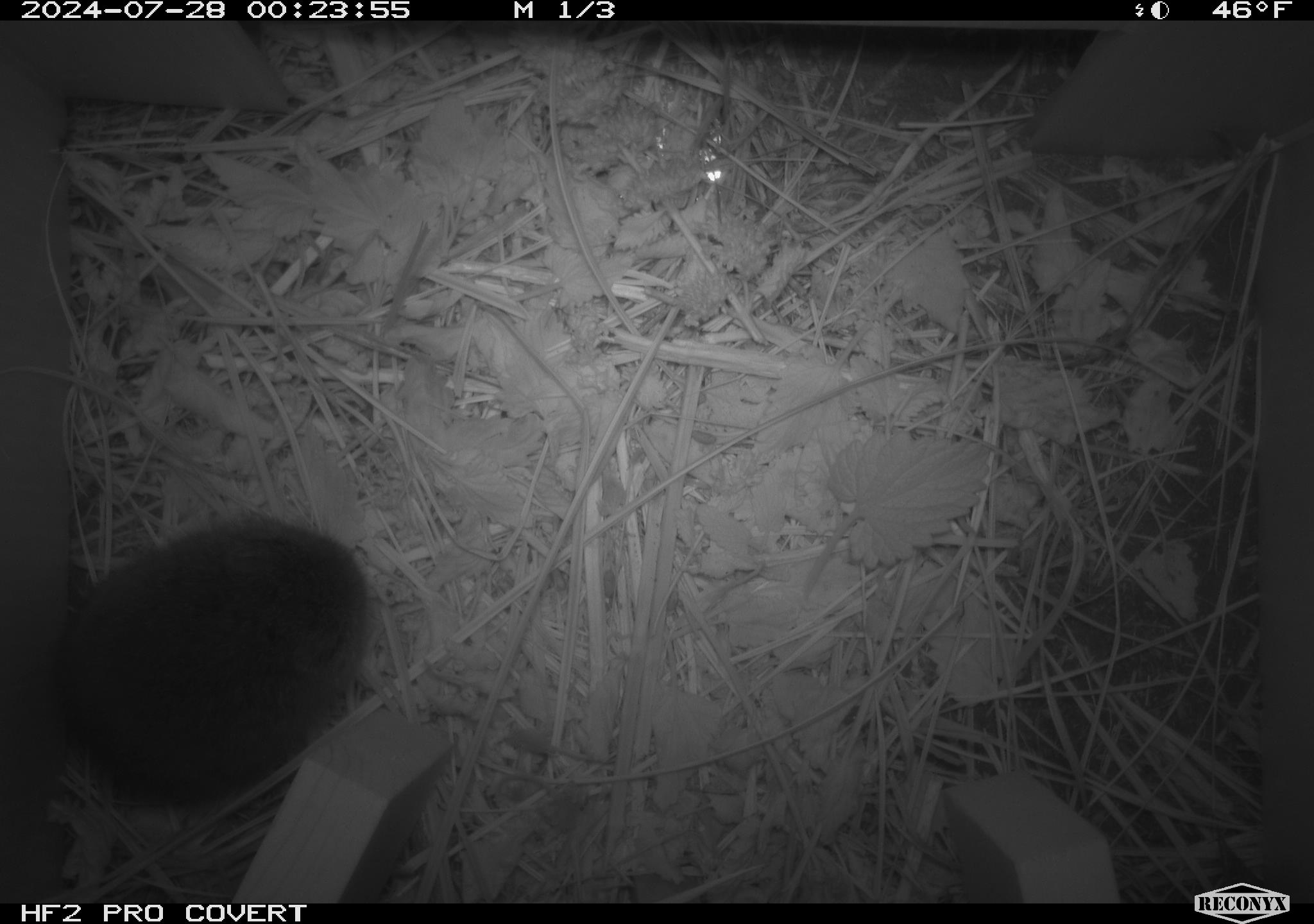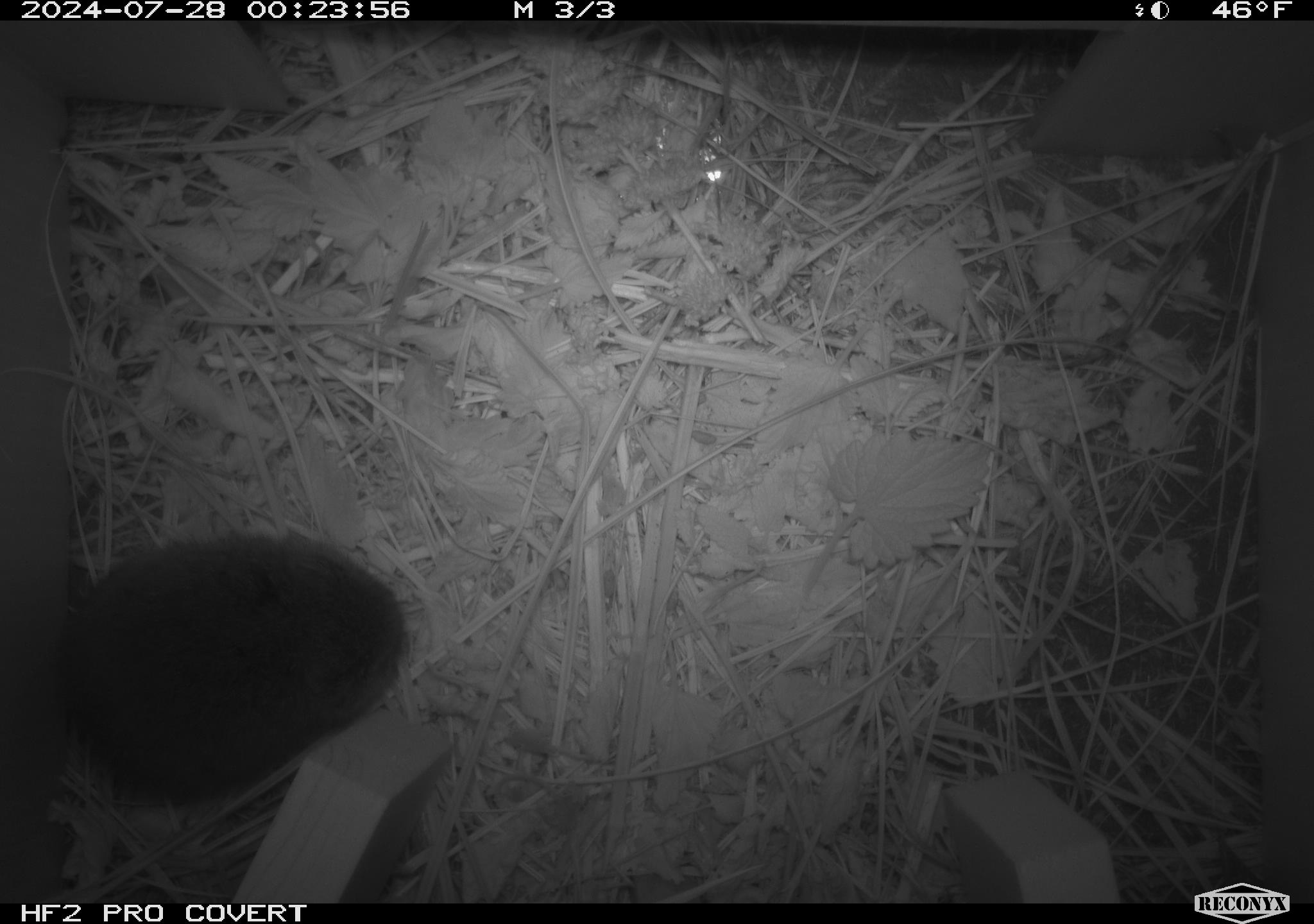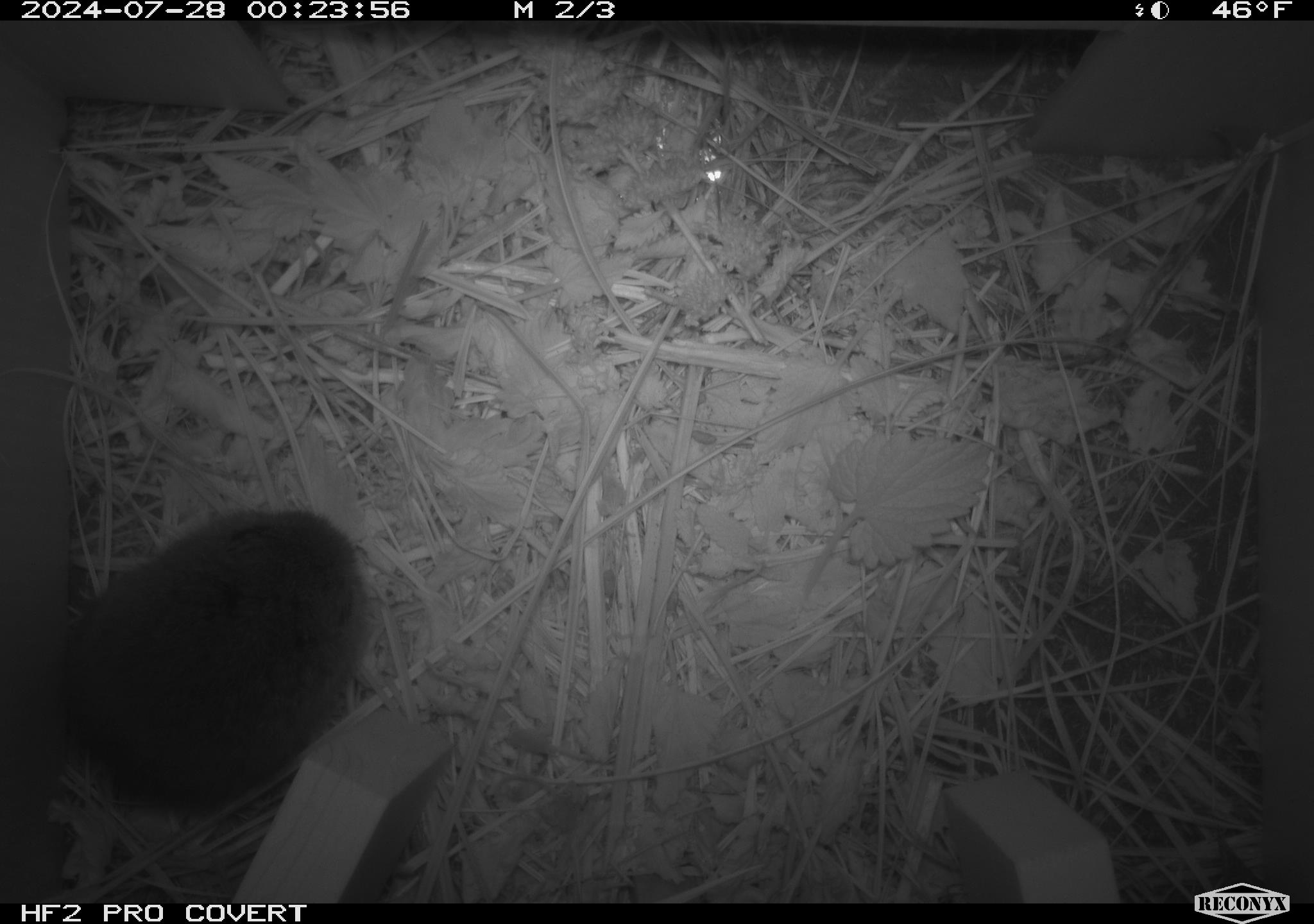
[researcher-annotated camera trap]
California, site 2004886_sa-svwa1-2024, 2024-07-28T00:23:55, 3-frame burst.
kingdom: Animalia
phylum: Chordata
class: Mammalia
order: Rodentia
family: Cricetidae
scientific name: Arvicolinae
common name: voles, lemmings, and muskrats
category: arvicolinae subfamily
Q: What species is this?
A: Arvicolinae subfamily (voles, lemmings, and muskrats) (Arvicolinae).